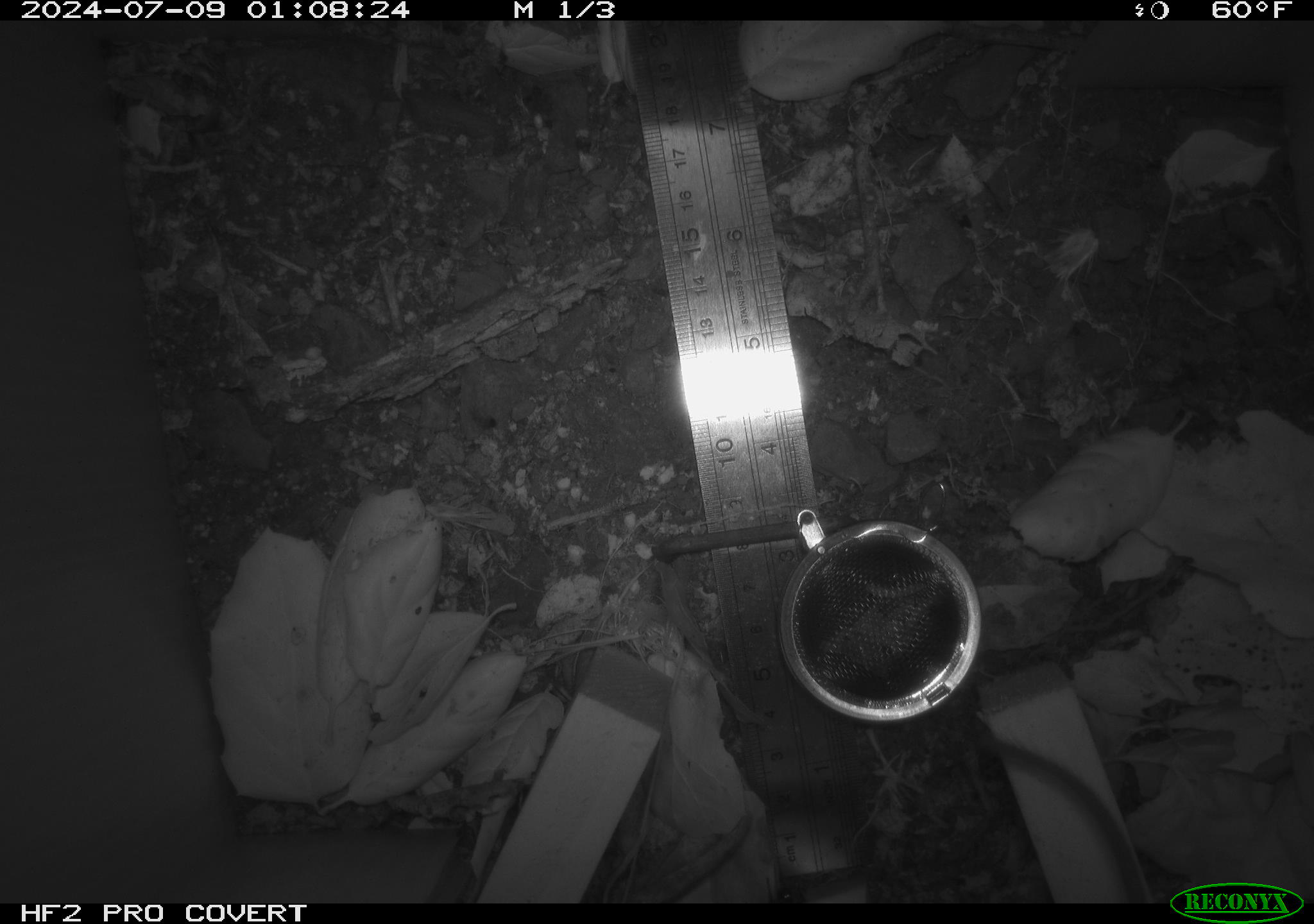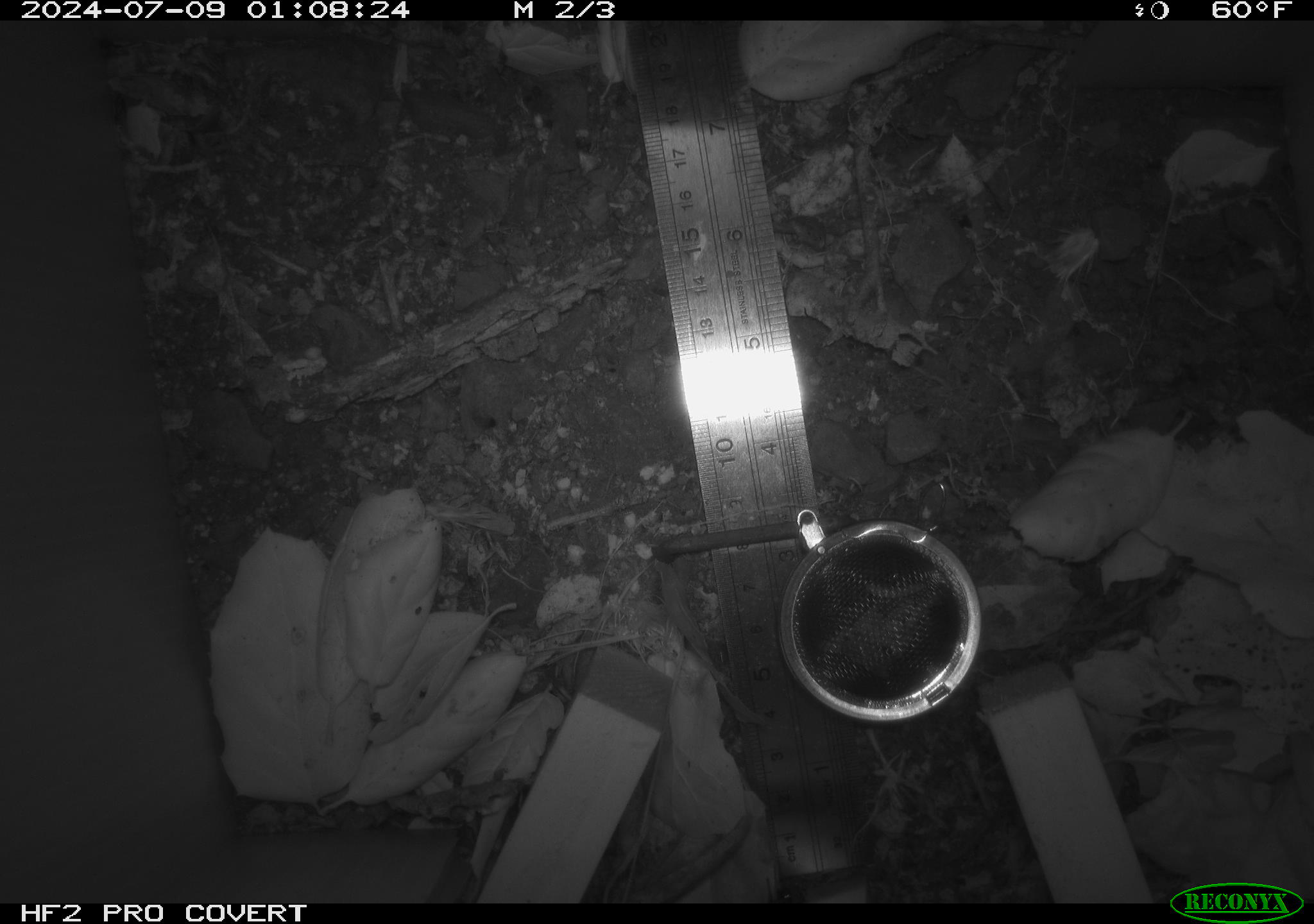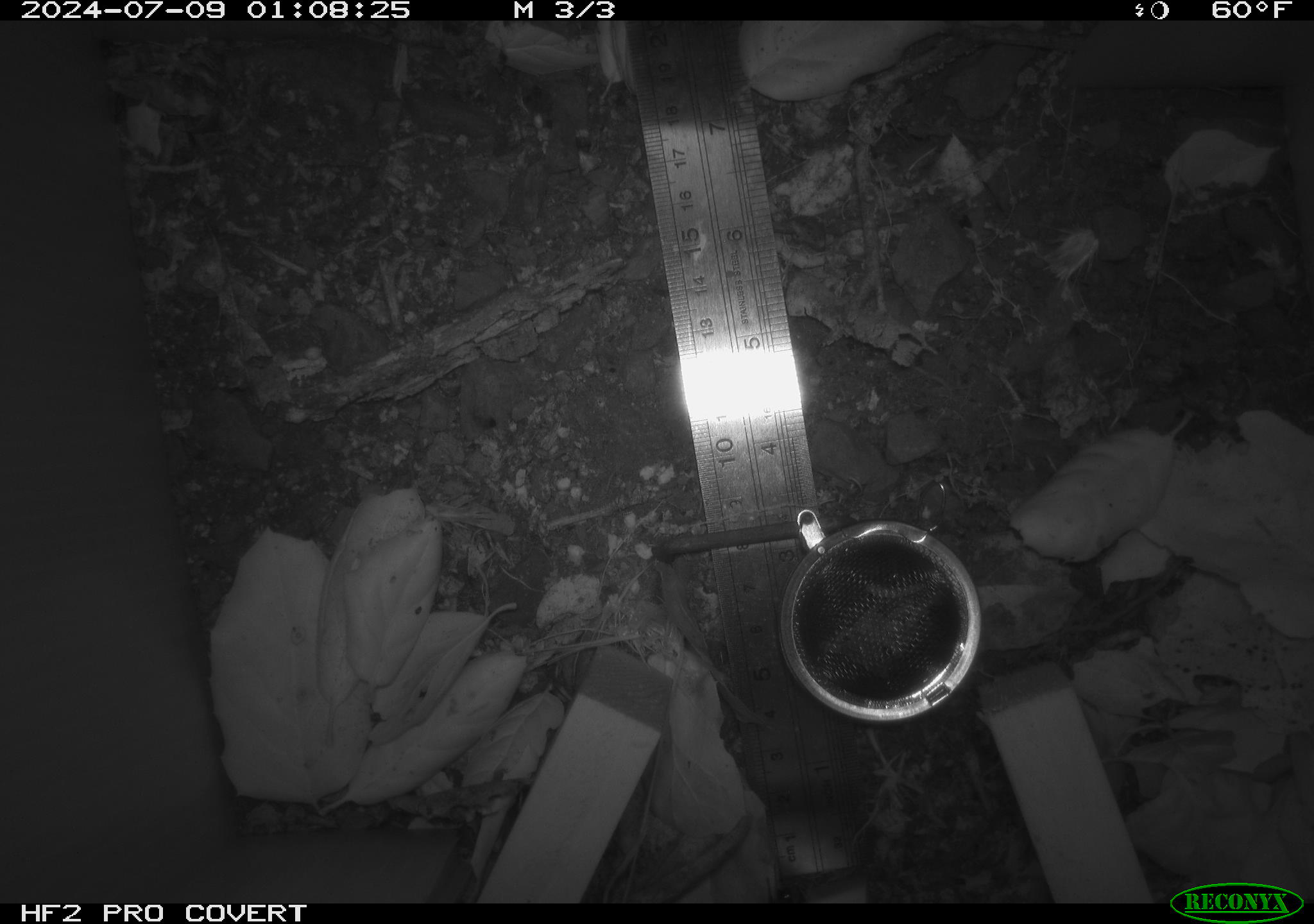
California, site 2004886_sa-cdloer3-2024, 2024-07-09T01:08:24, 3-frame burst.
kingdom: Animalia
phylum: Chordata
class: Mammalia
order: Rodentia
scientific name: Rodentia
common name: rodent